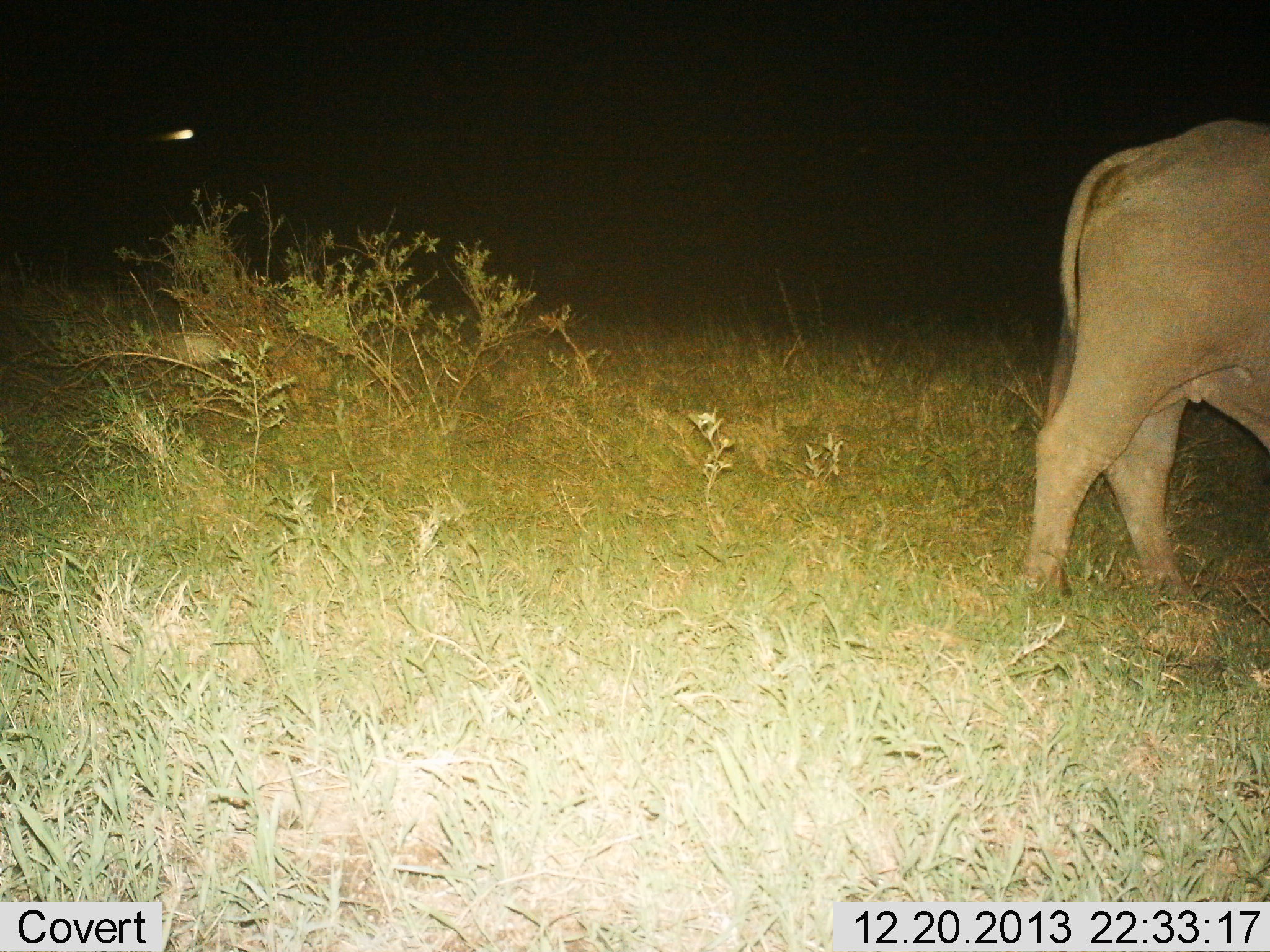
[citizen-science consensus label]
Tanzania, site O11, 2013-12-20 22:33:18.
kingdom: Animalia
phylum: Chordata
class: Mammalia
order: Artiodactyla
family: Bovidae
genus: Syncerus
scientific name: Syncerus caffer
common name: cape buffalo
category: buffalo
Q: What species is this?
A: Buffalo (cape buffalo) (Syncerus caffer).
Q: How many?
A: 1.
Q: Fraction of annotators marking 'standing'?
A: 60%.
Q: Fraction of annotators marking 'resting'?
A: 0%.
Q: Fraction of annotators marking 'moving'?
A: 40%.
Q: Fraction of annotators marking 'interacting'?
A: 0%.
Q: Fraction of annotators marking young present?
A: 0%.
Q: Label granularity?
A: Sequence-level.